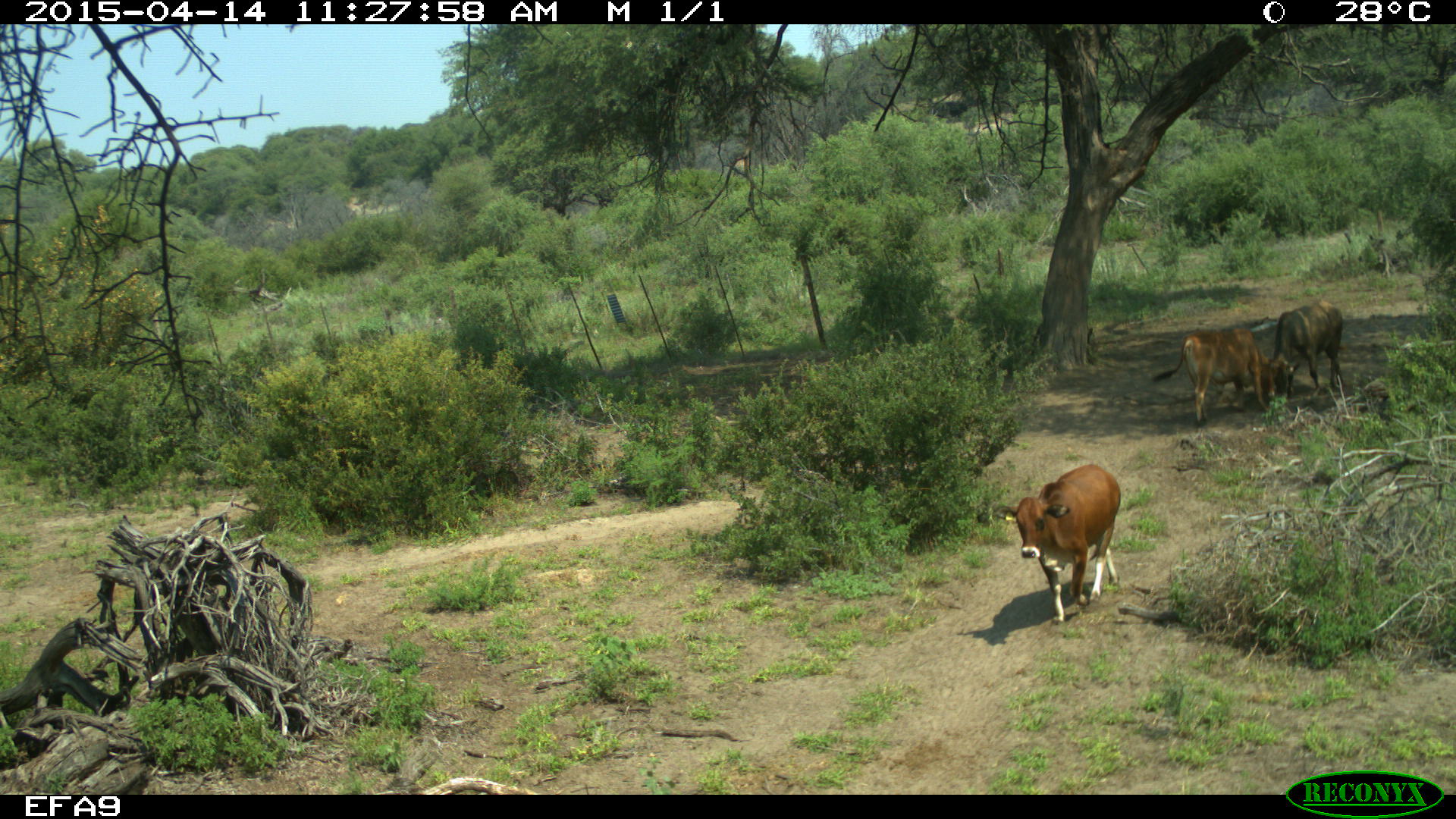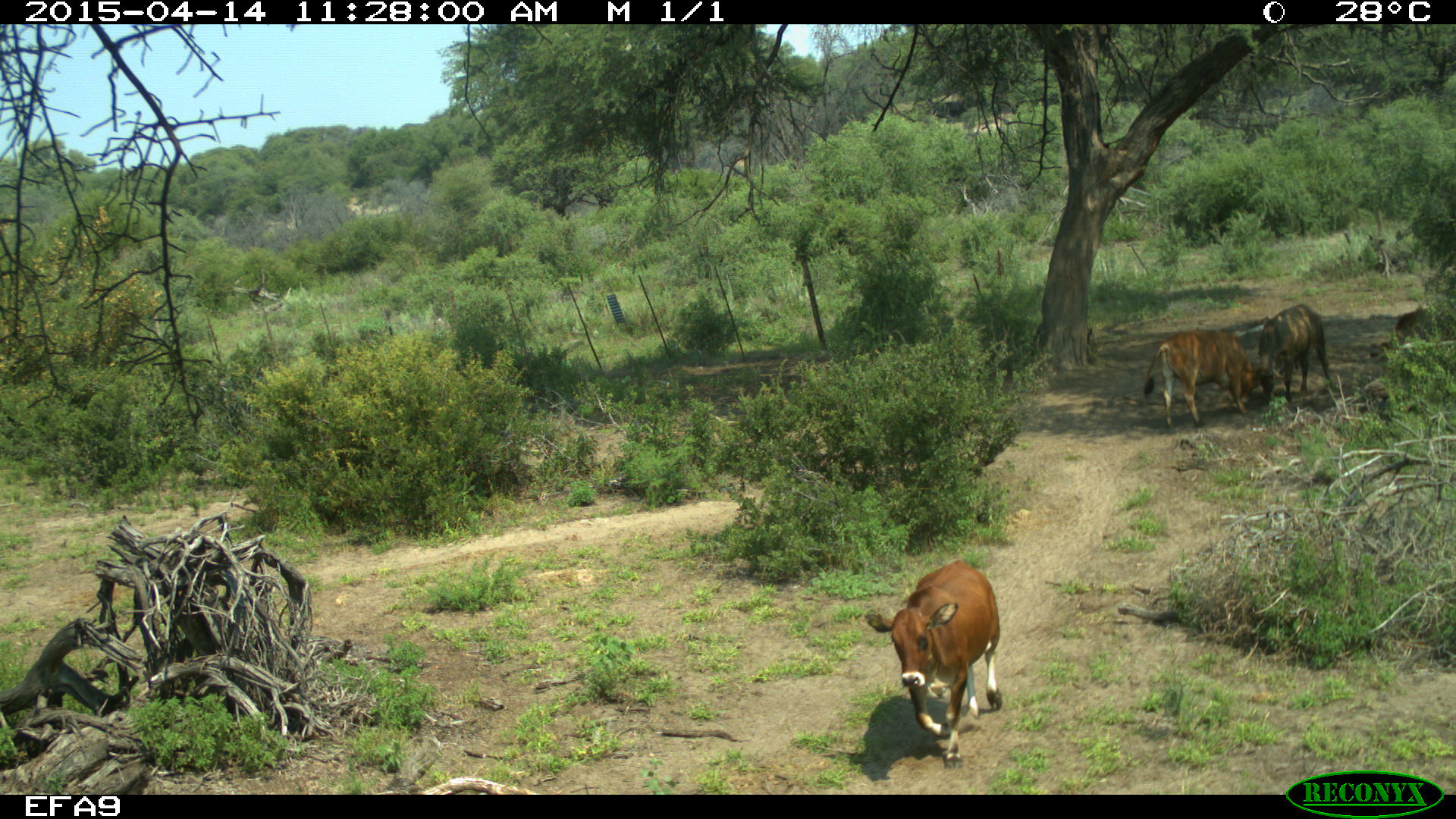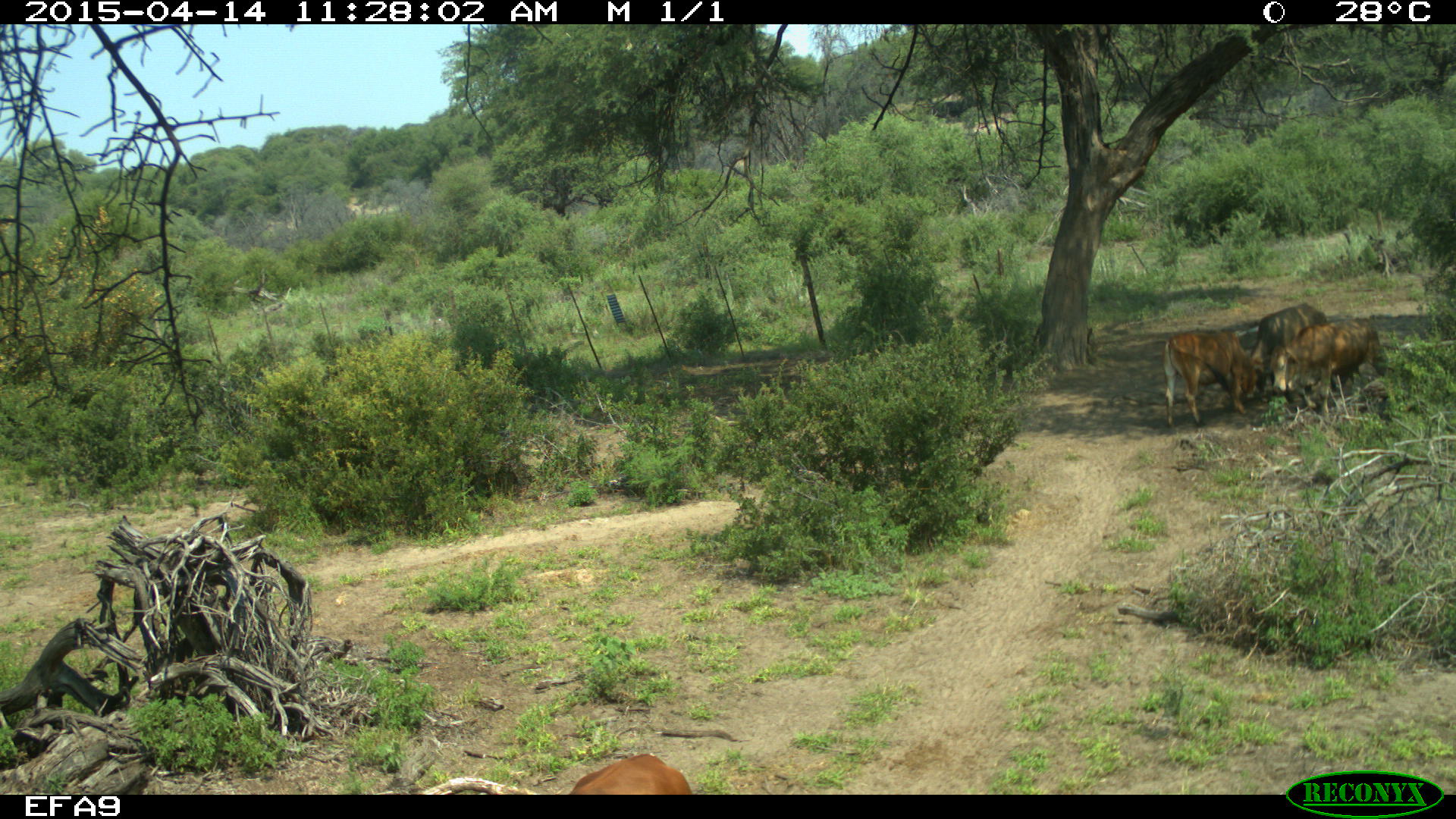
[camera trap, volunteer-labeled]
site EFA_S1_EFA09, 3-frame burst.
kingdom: Animalia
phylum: Chordata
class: Mammalia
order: Artiodactyla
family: Bovidae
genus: Bos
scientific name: Bos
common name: cattle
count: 4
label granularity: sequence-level